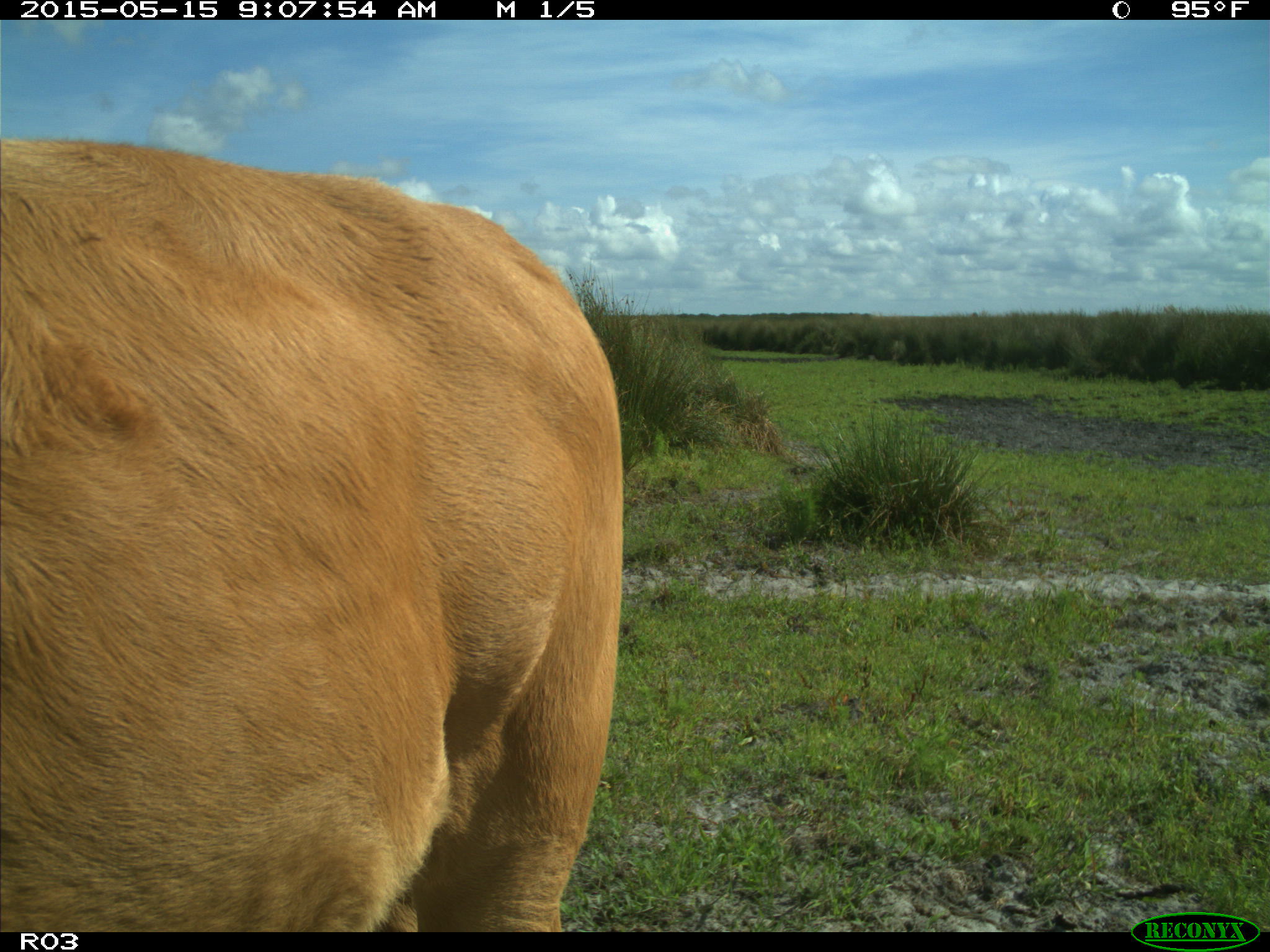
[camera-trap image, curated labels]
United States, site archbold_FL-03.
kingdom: Animalia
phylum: Chordata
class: Mammalia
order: Artiodactyla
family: Bovidae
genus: Bos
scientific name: Bos taurus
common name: domestic cow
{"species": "Bos taurus (domestic cow)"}